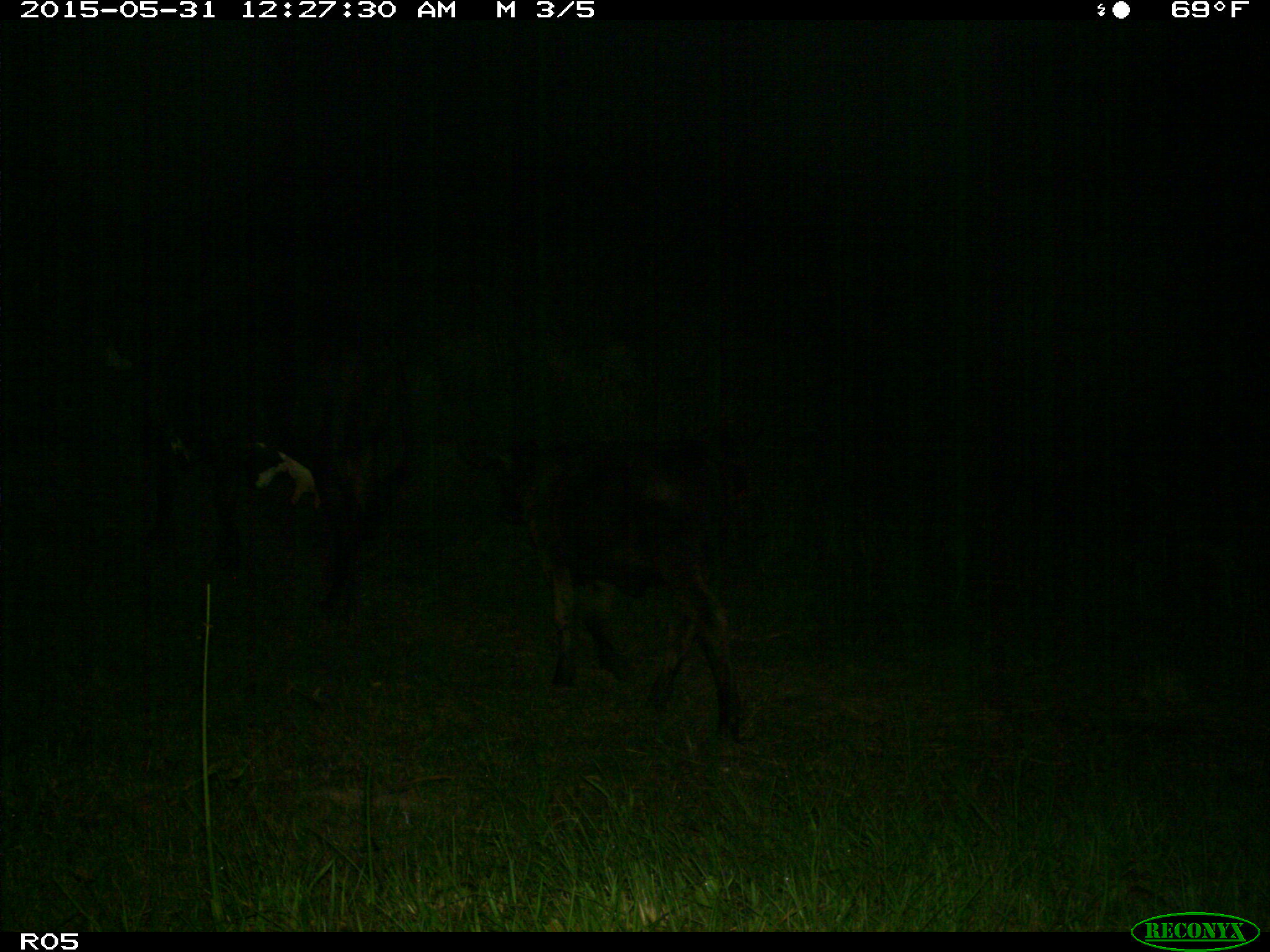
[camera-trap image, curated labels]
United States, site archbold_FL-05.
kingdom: Animalia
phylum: Chordata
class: Mammalia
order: Artiodactyla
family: Bovidae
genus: Bos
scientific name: Bos taurus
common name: domestic cow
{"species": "Bos taurus (domestic cow)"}